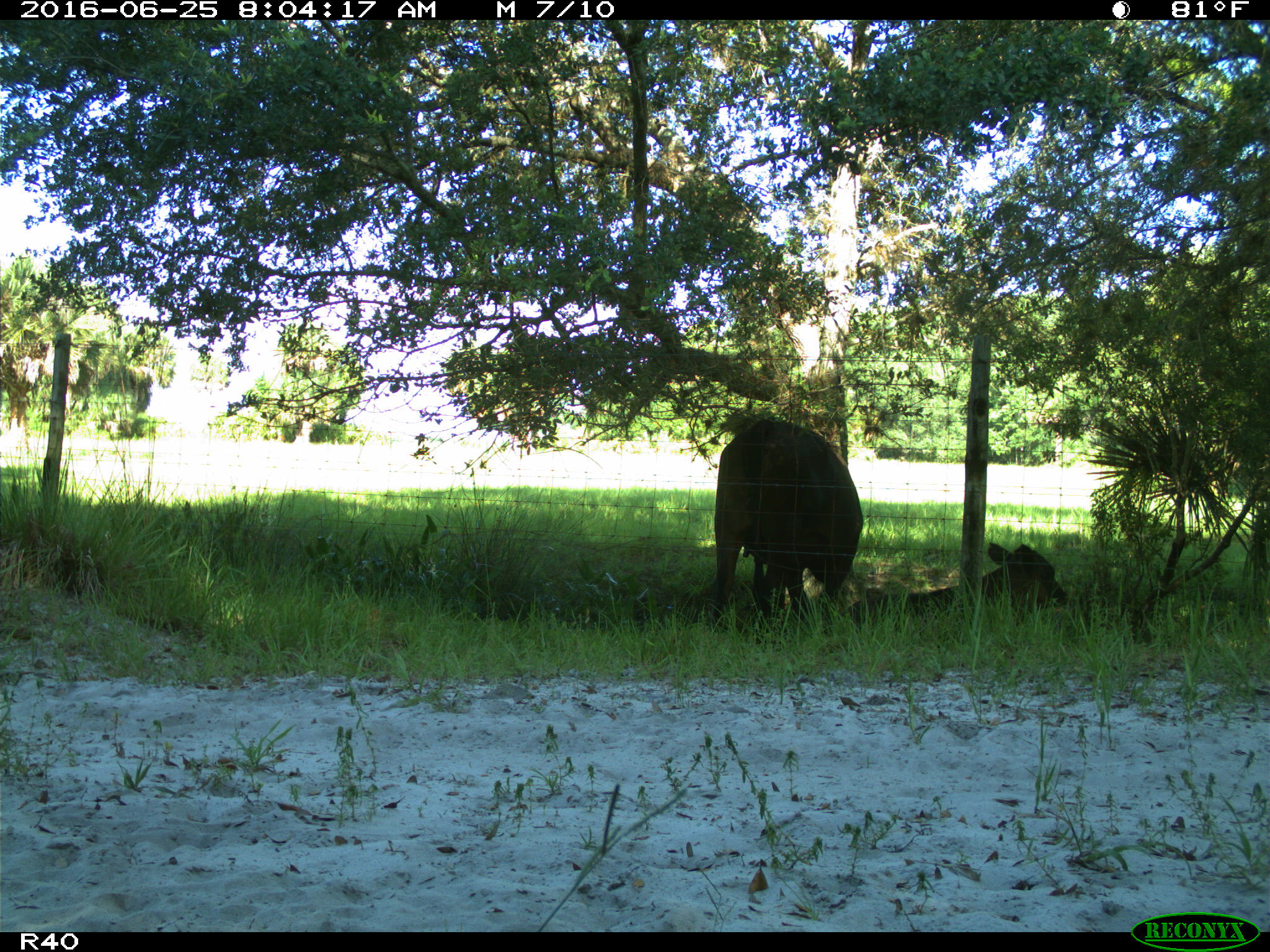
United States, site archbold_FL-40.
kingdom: Animalia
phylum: Chordata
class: Mammalia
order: Artiodactyla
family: Bovidae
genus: Bos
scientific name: Bos taurus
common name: domestic cow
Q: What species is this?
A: Bos taurus (domestic cow).